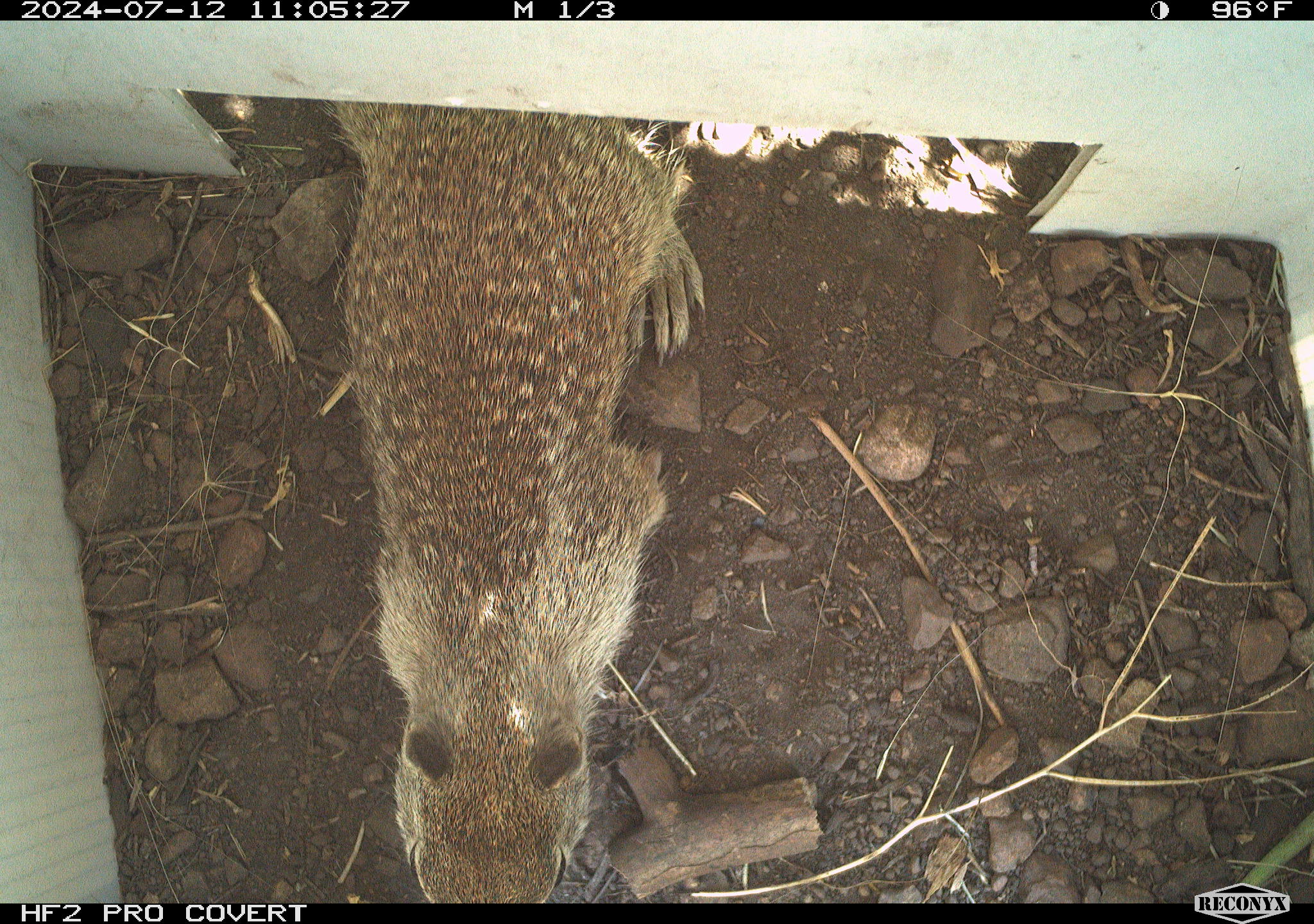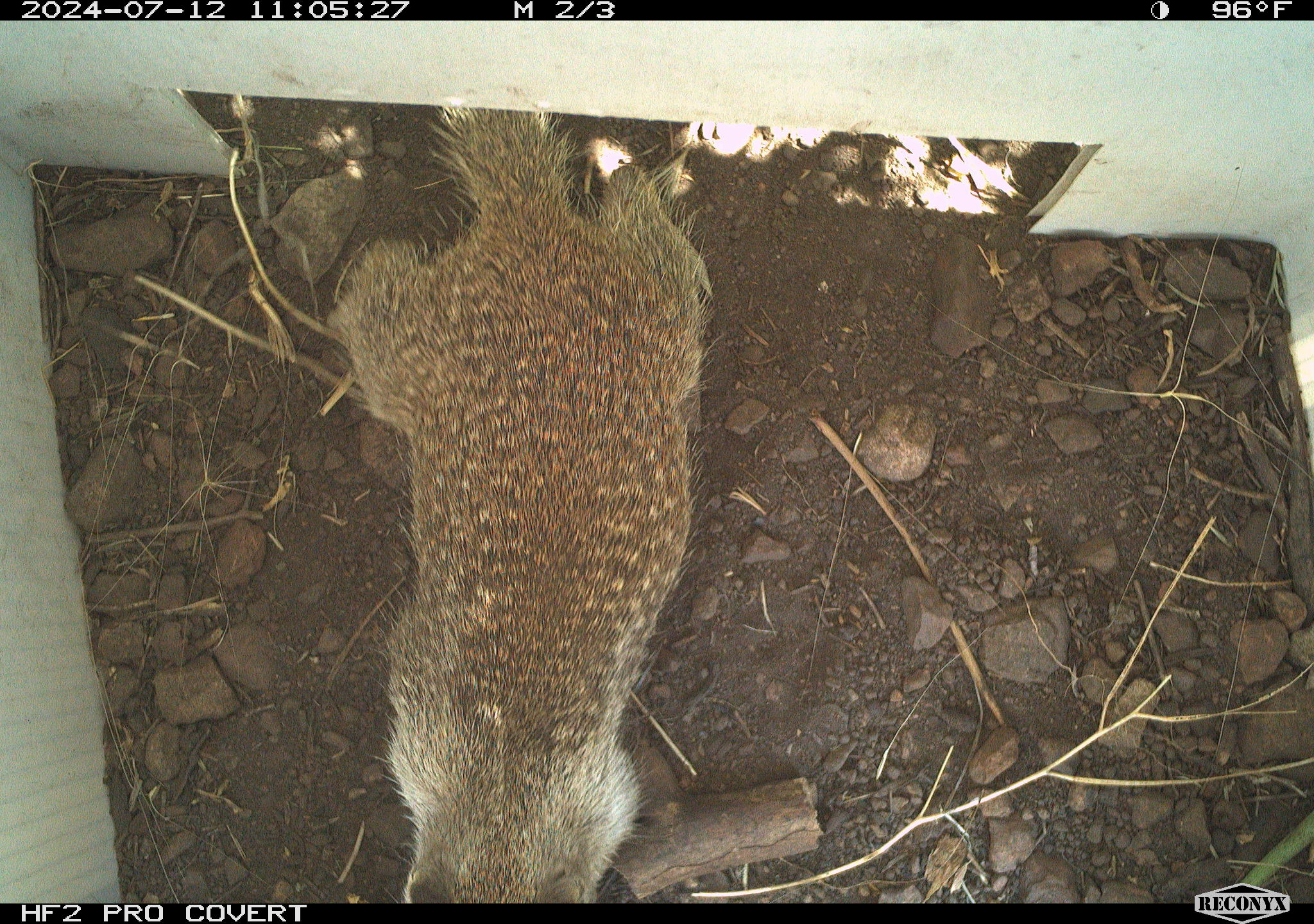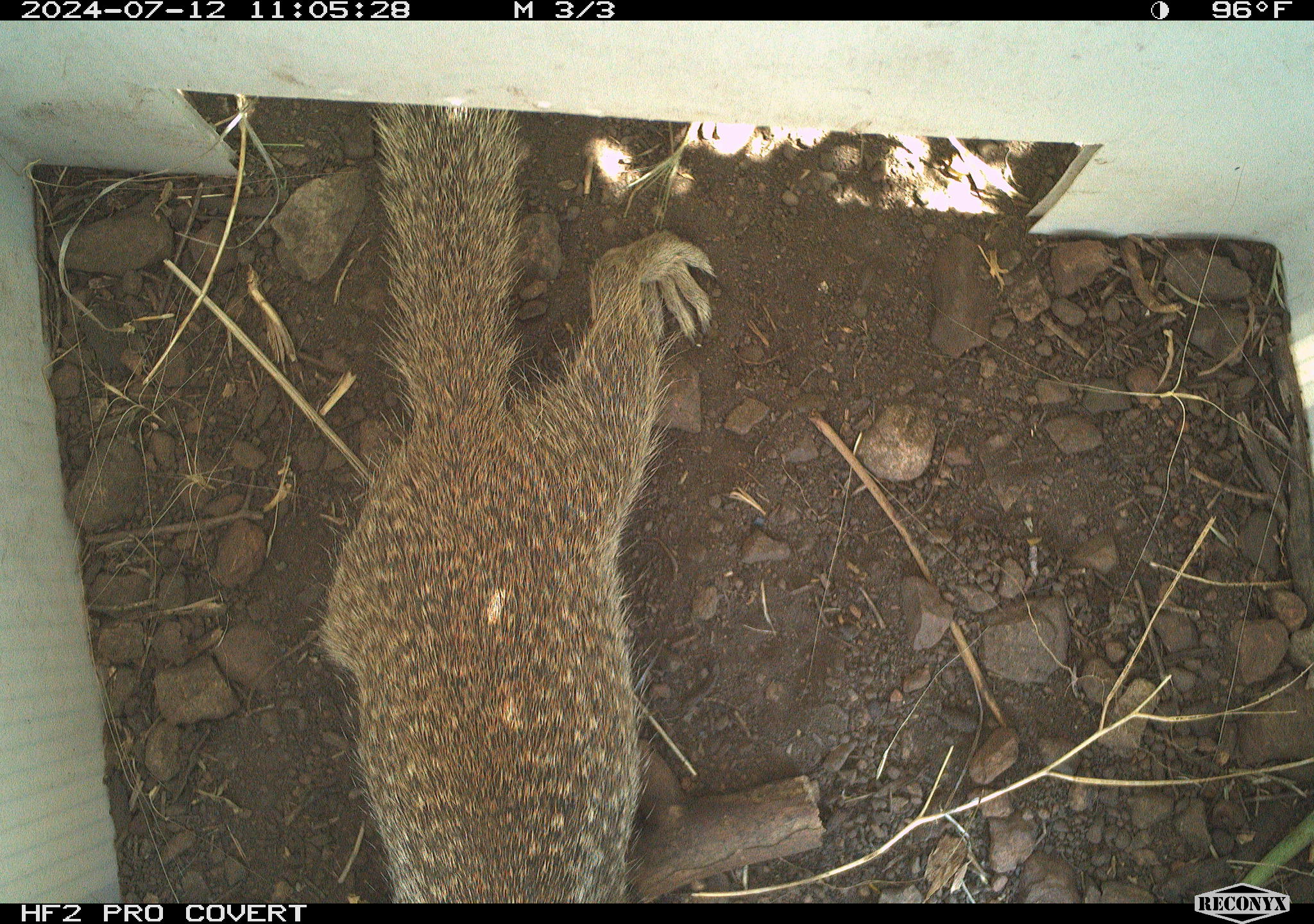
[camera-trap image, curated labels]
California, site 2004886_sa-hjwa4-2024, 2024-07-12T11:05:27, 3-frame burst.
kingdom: Animalia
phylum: Chordata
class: Mammalia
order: Rodentia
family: Sciuridae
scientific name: Sciuridae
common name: squirrels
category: sciuridae family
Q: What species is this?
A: Sciuridae family (squirrels) (Sciuridae).